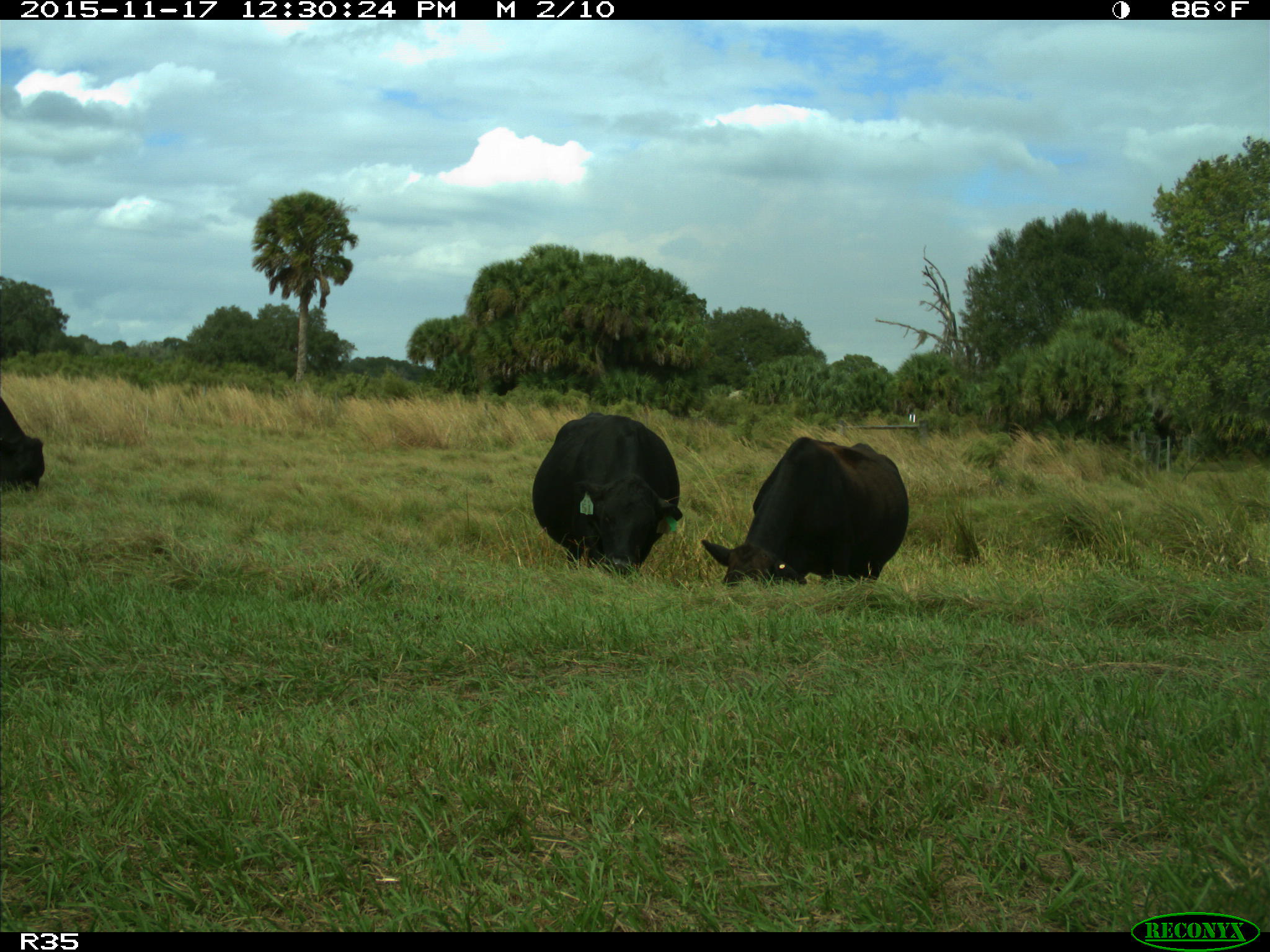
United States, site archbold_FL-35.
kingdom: Animalia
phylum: Chordata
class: Mammalia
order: Artiodactyla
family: Bovidae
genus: Bos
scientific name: Bos taurus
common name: domestic cow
Bos taurus (domestic cow).